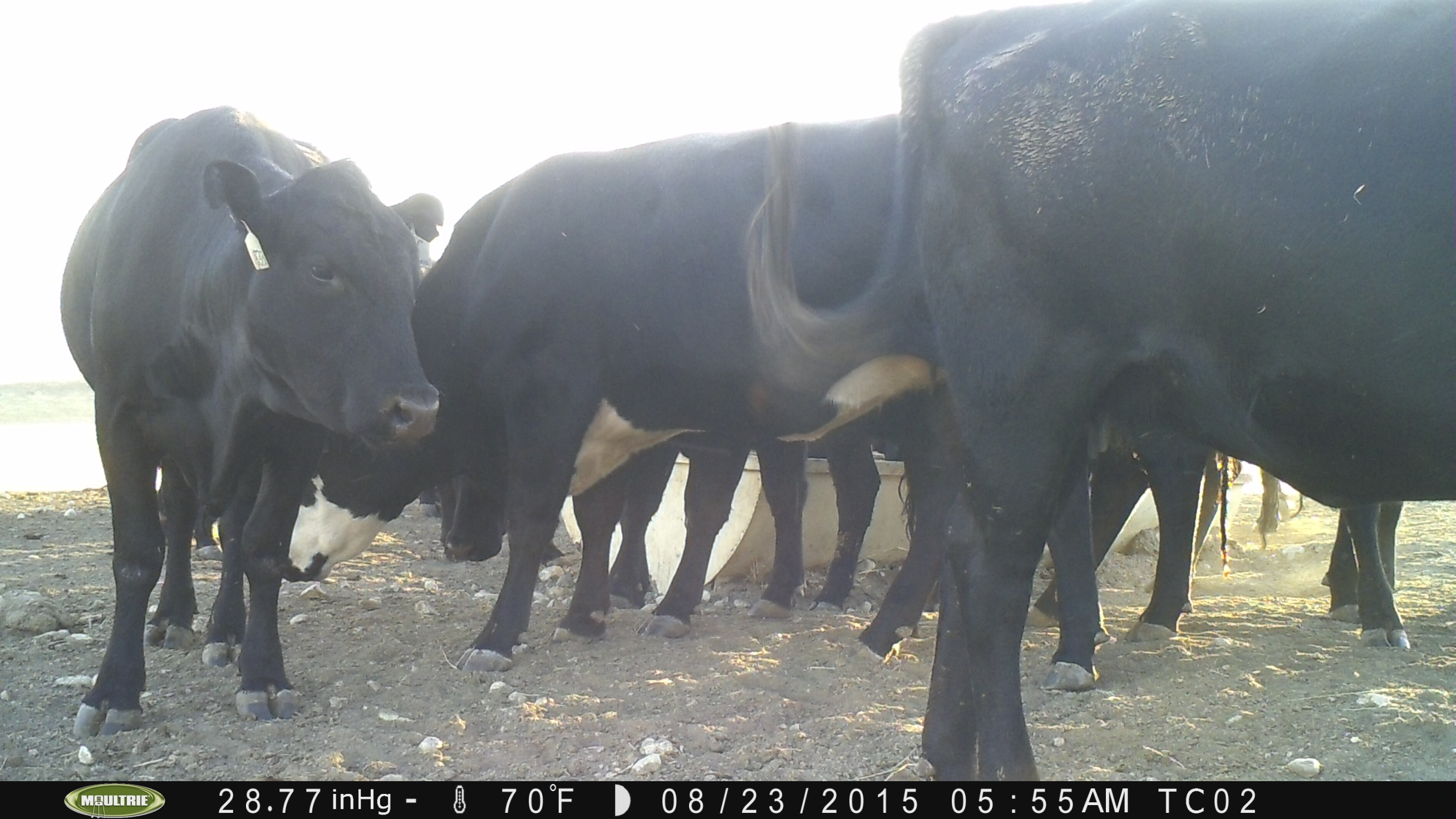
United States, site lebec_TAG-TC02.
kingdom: Animalia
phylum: Chordata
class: Mammalia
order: Artiodactyla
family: Bovidae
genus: Bos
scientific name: Bos taurus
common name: domestic cow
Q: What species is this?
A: Bos taurus (domestic cow).